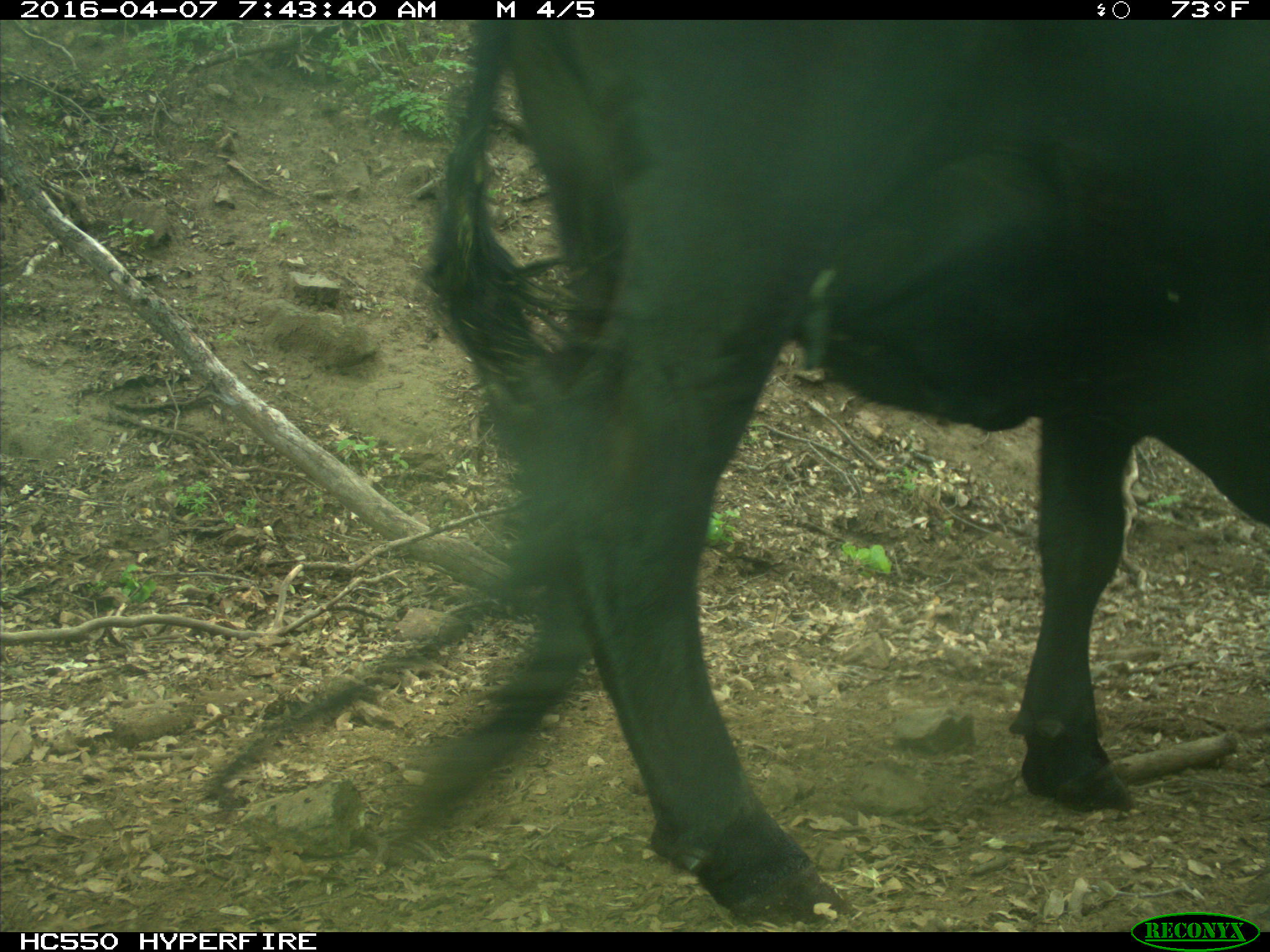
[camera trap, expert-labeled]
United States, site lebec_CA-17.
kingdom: Animalia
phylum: Chordata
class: Mammalia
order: Artiodactyla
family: Bovidae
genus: Bos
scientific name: Bos taurus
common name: domestic cow